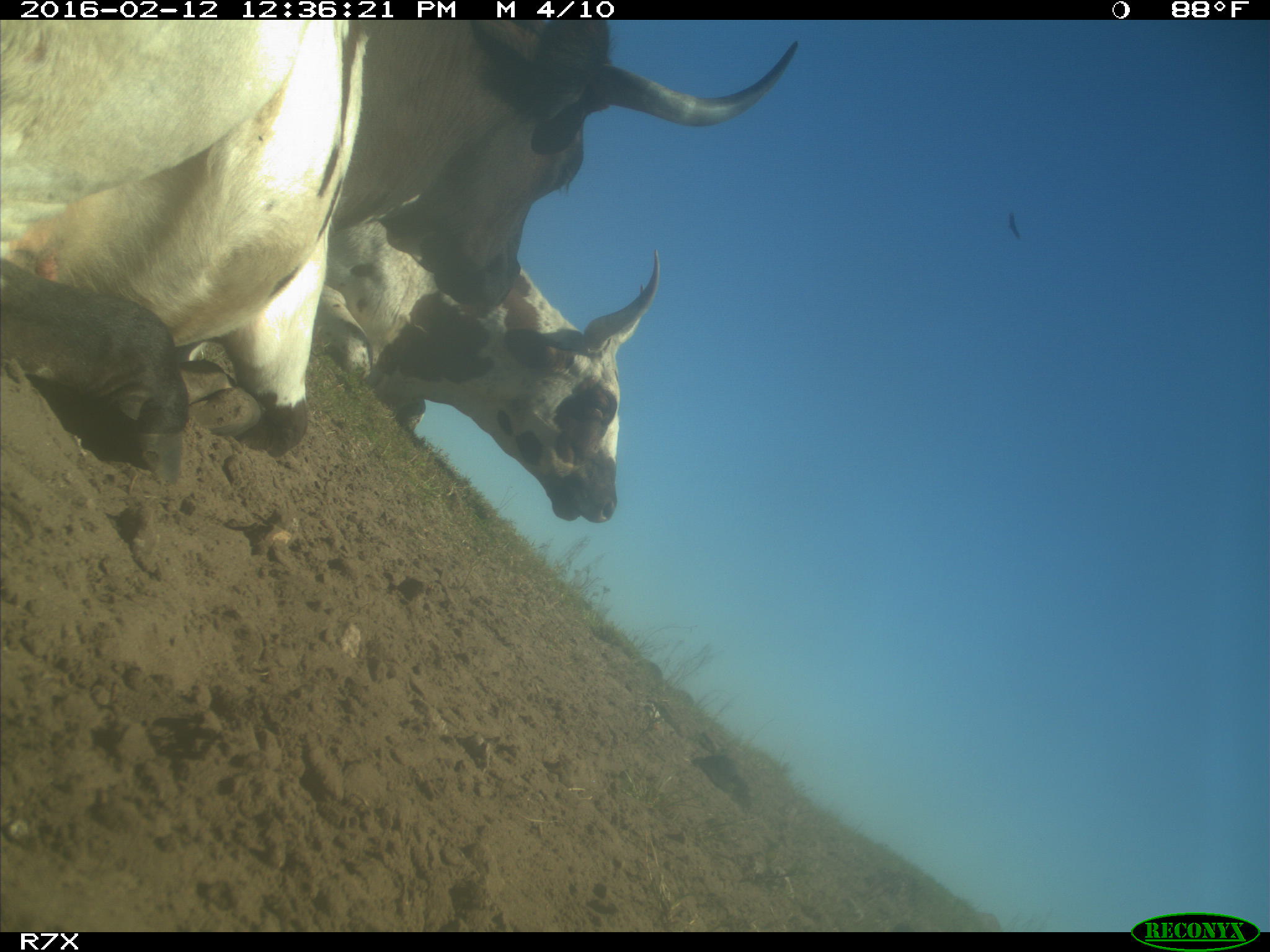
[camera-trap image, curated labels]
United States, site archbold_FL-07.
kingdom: Animalia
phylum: Chordata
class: Mammalia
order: Artiodactyla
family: Bovidae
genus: Bos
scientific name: Bos taurus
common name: domestic cow